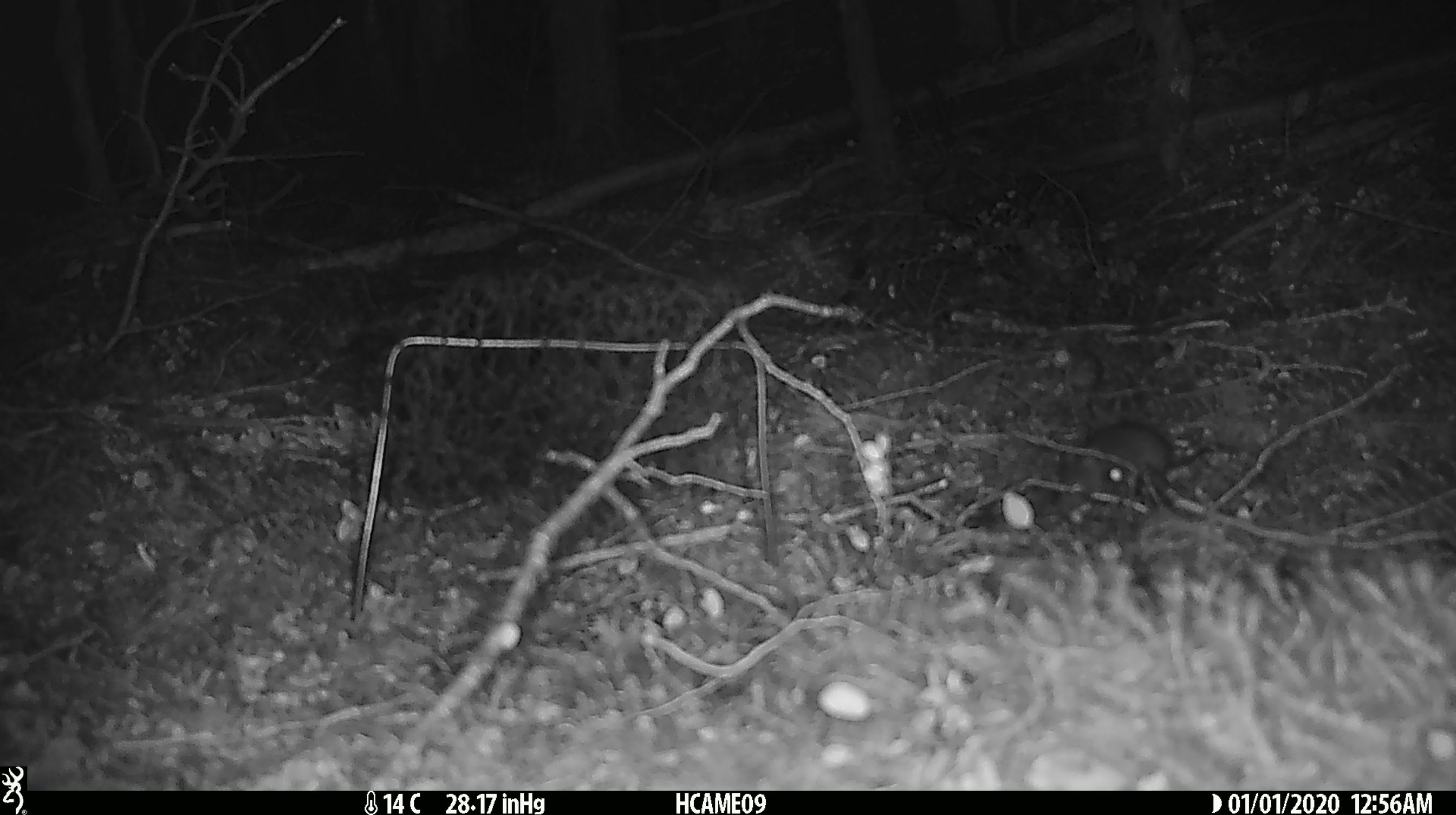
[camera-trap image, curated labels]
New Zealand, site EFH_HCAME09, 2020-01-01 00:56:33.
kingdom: Animalia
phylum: Chordata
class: Mammalia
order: Rodentia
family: Muridae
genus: Mus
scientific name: Mus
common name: mouse